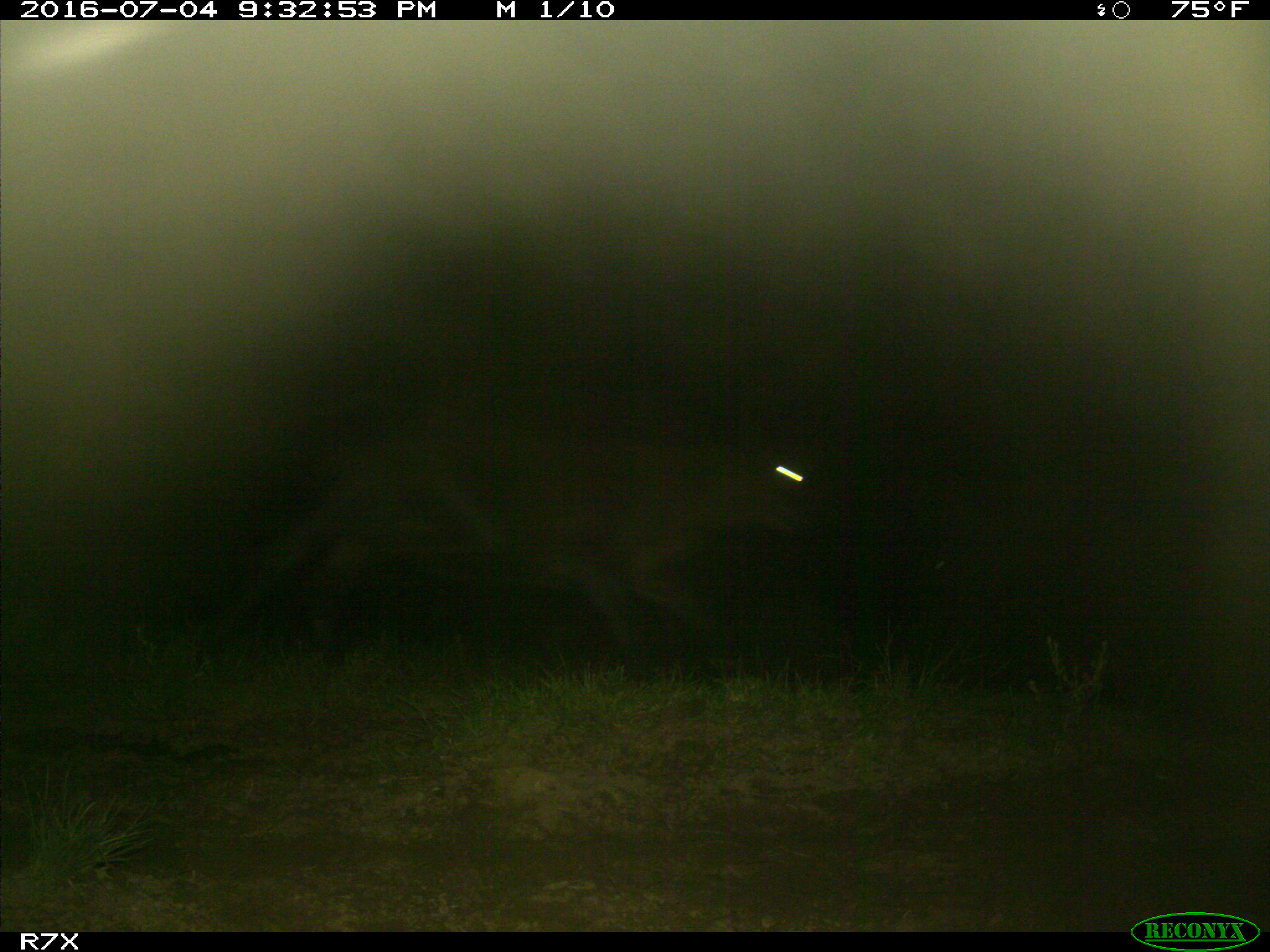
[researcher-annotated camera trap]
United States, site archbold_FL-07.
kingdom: Animalia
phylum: Chordata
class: Mammalia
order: Artiodactyla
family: Bovidae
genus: Bos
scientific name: Bos taurus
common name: domestic cow